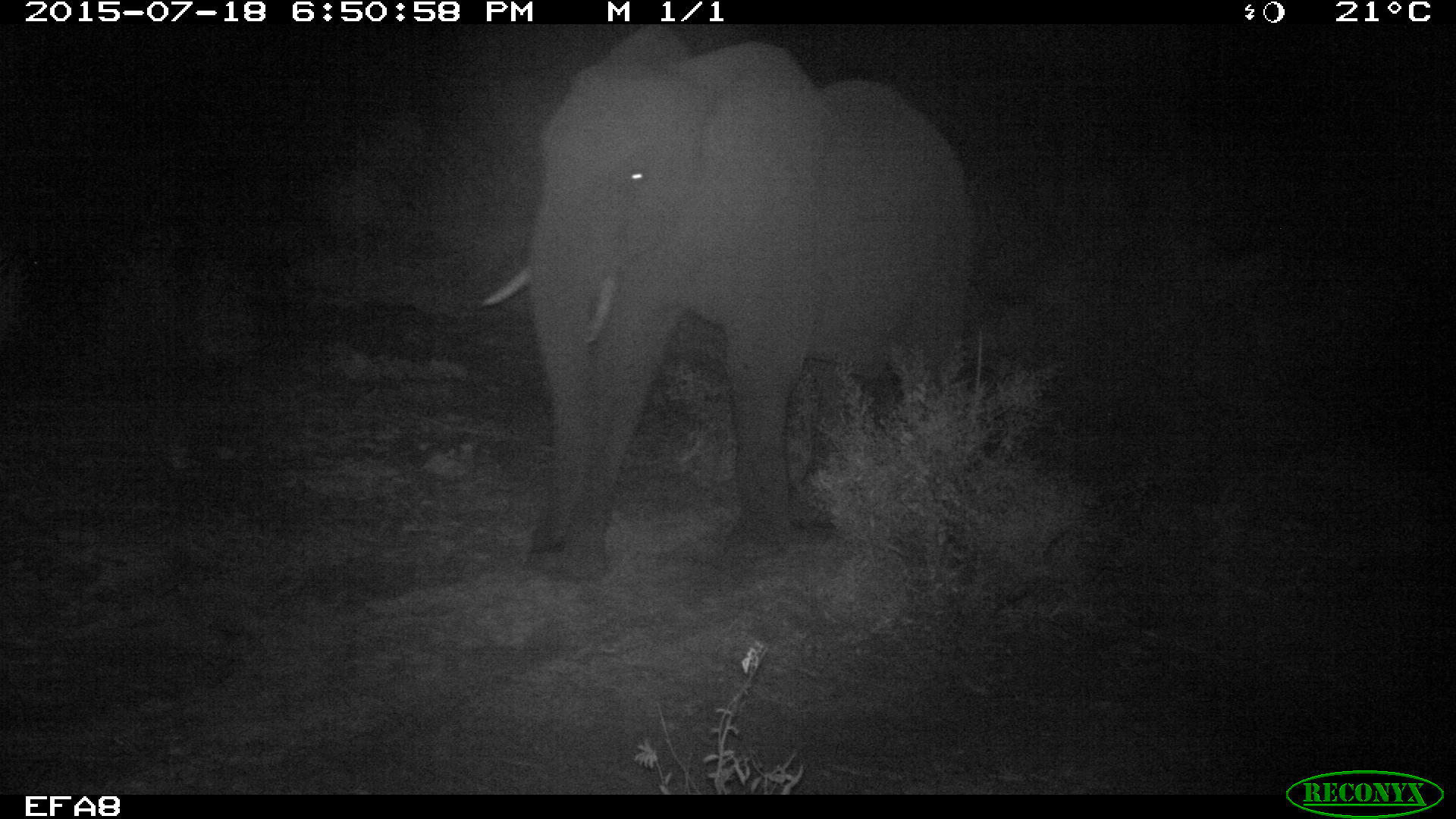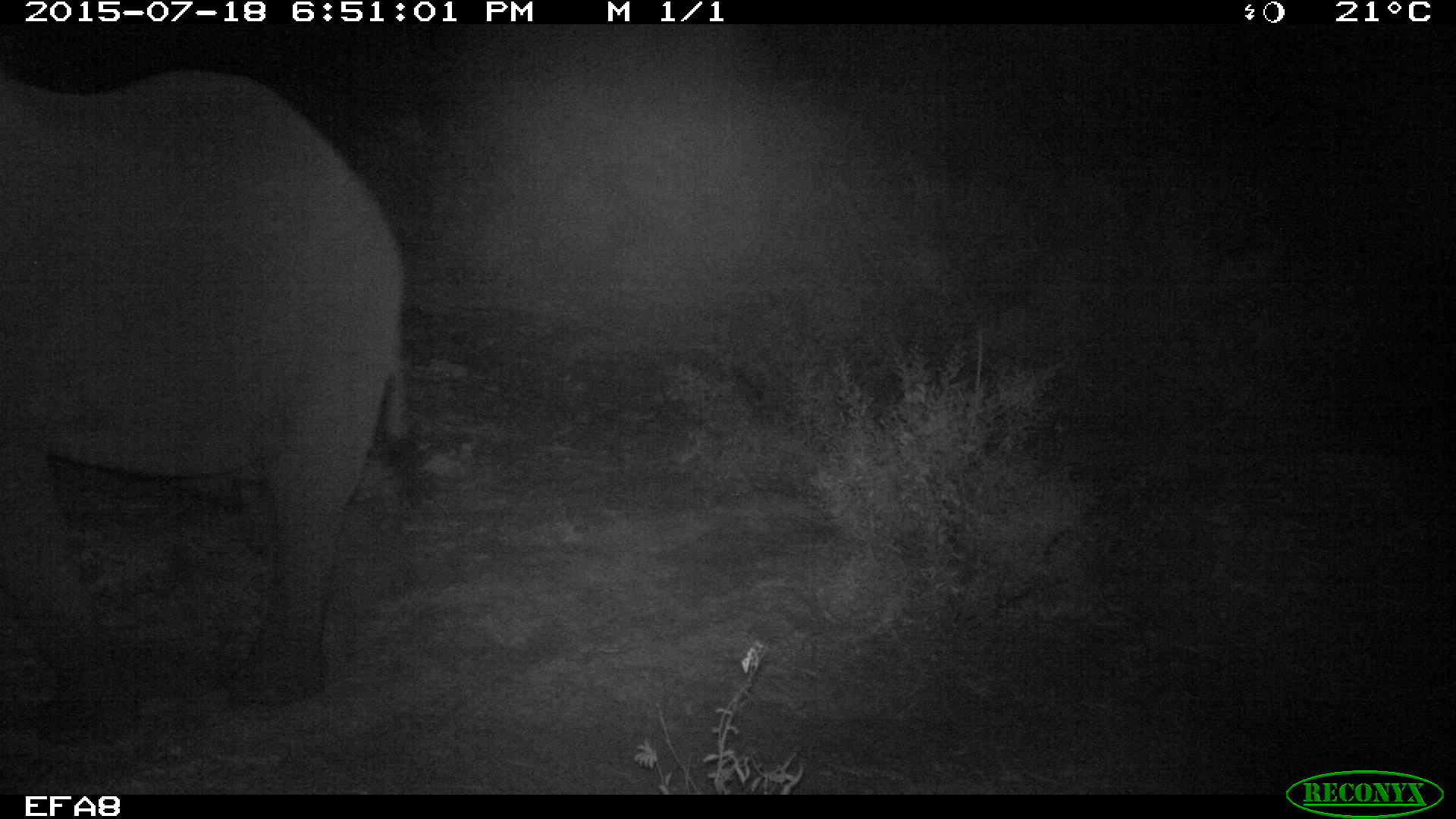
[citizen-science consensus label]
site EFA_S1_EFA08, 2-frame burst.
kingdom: Animalia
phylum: Chordata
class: Mammalia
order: Proboscidea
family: Elephantidae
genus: Loxodonta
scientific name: Loxodonta africana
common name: african bush elephant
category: elephant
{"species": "elephant (african bush elephant) (Loxodonta africana)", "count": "1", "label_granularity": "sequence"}